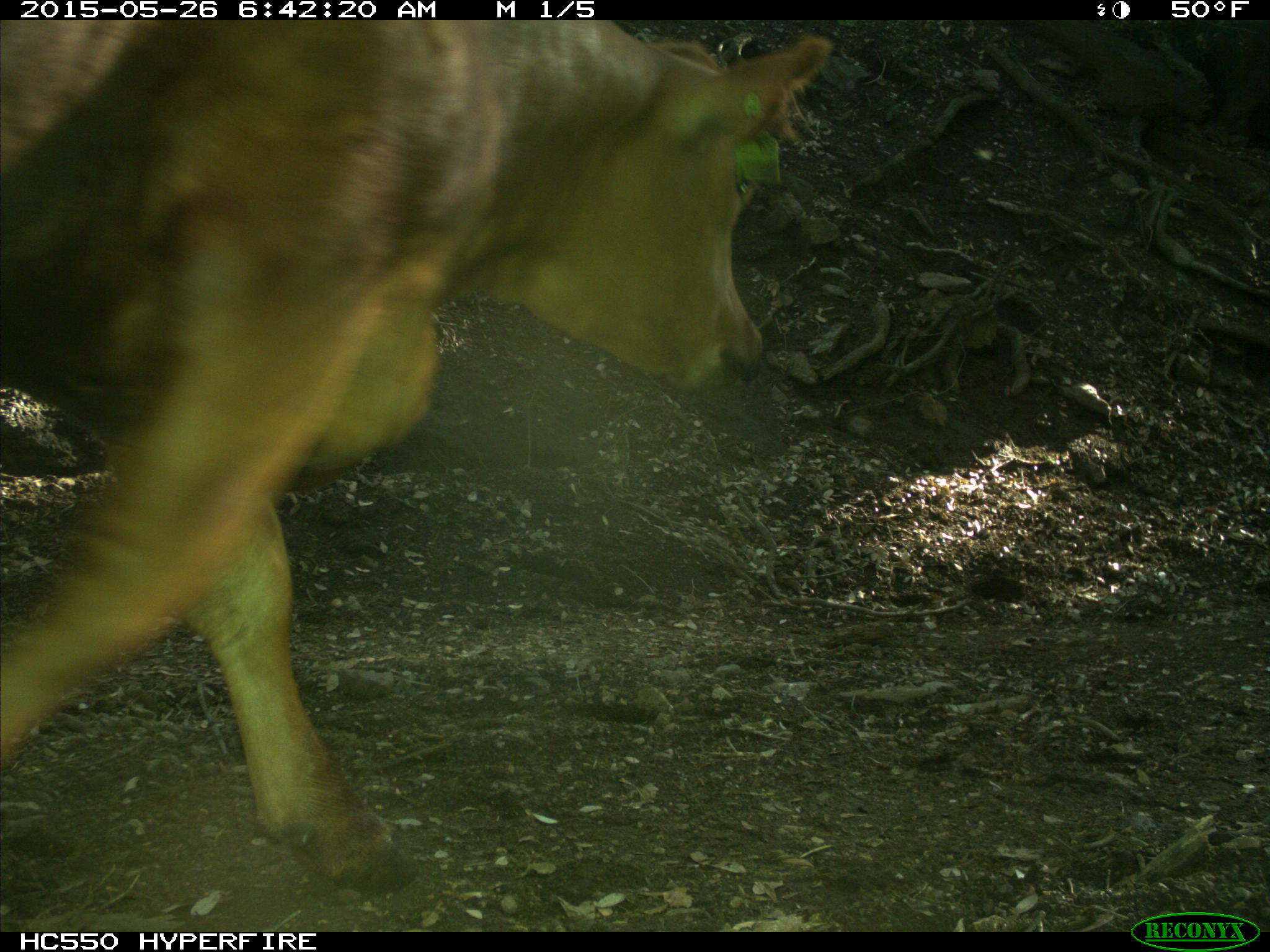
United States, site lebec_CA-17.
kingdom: Animalia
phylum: Chordata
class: Mammalia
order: Artiodactyla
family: Bovidae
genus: Bos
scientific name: Bos taurus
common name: domestic cow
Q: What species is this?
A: Bos taurus (domestic cow).